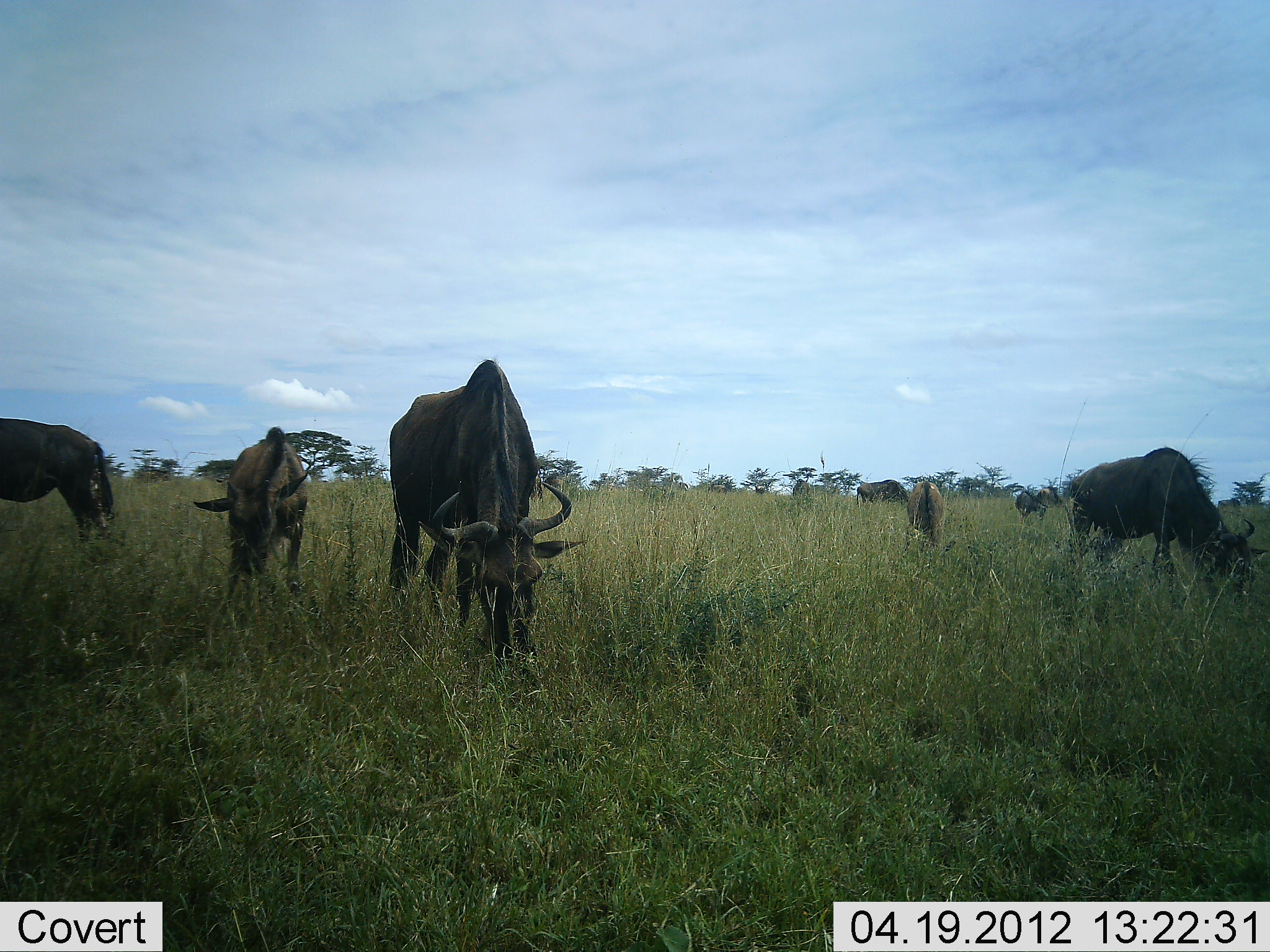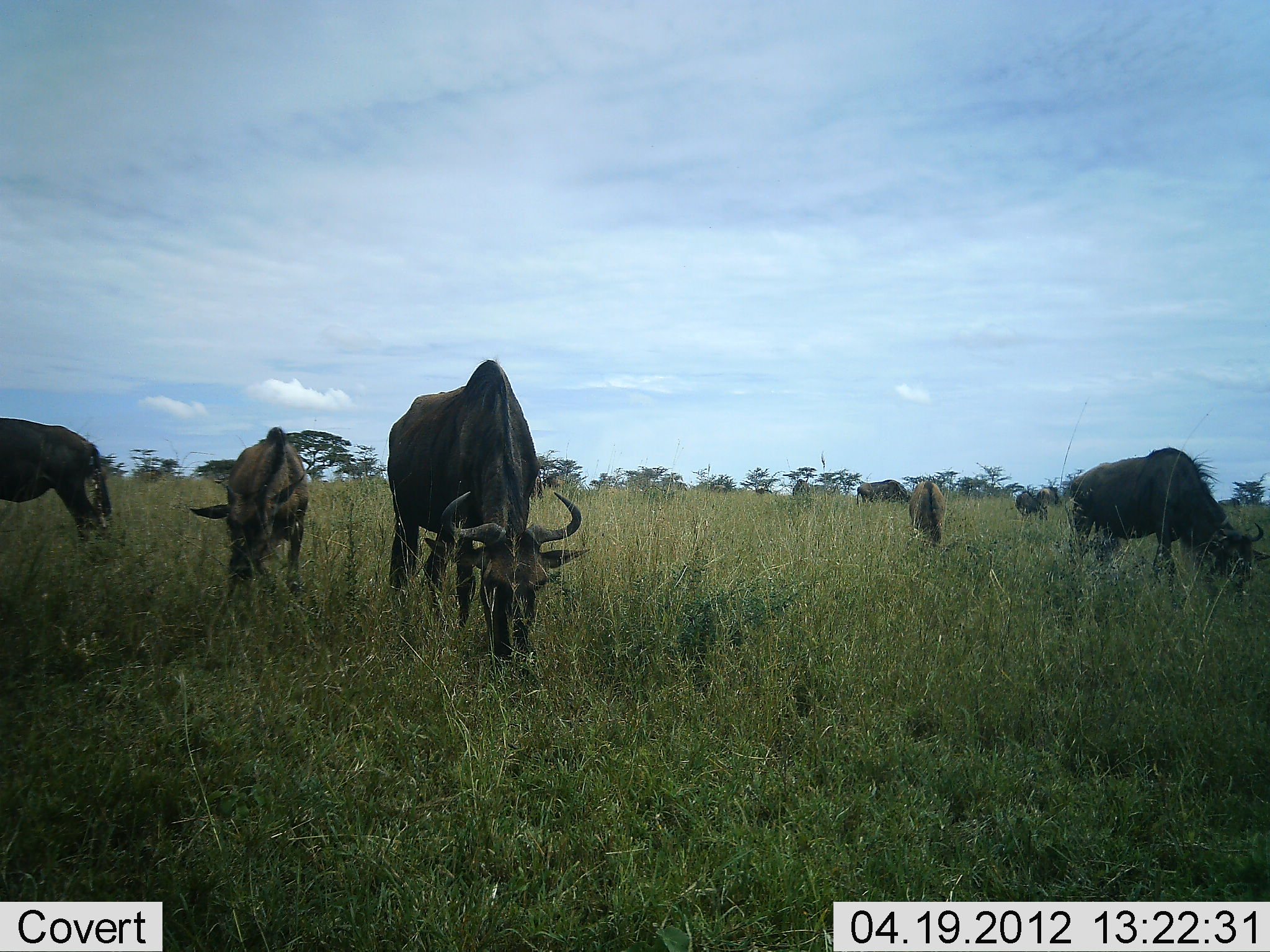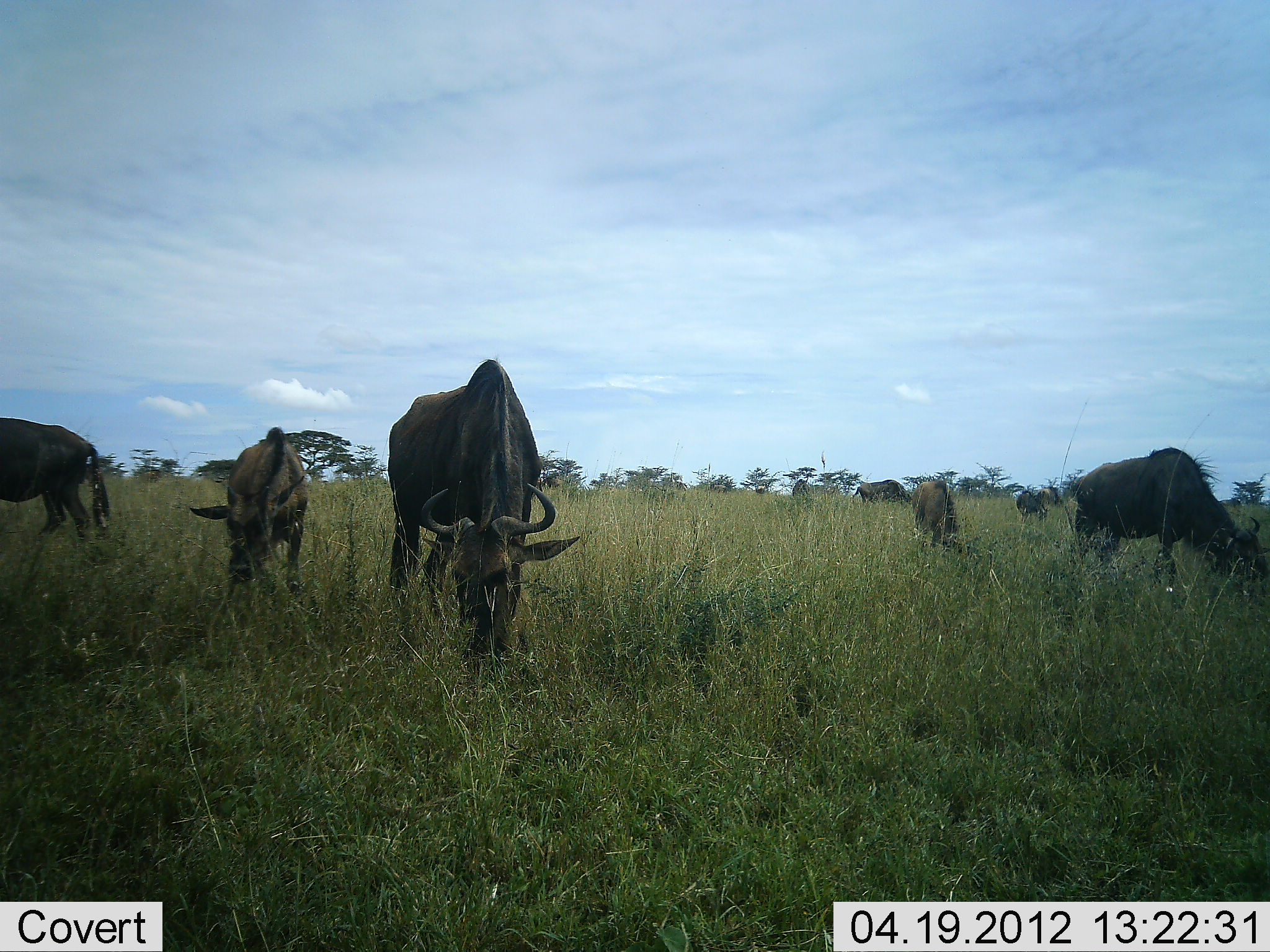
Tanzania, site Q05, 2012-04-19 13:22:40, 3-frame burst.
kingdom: Animalia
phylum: Chordata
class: Mammalia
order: Artiodactyla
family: Bovidae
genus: Connochaetes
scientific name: Connochaetes taurinus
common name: blue wildebeest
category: wildebeest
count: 7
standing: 38%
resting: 0%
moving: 0%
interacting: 0%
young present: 31%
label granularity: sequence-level